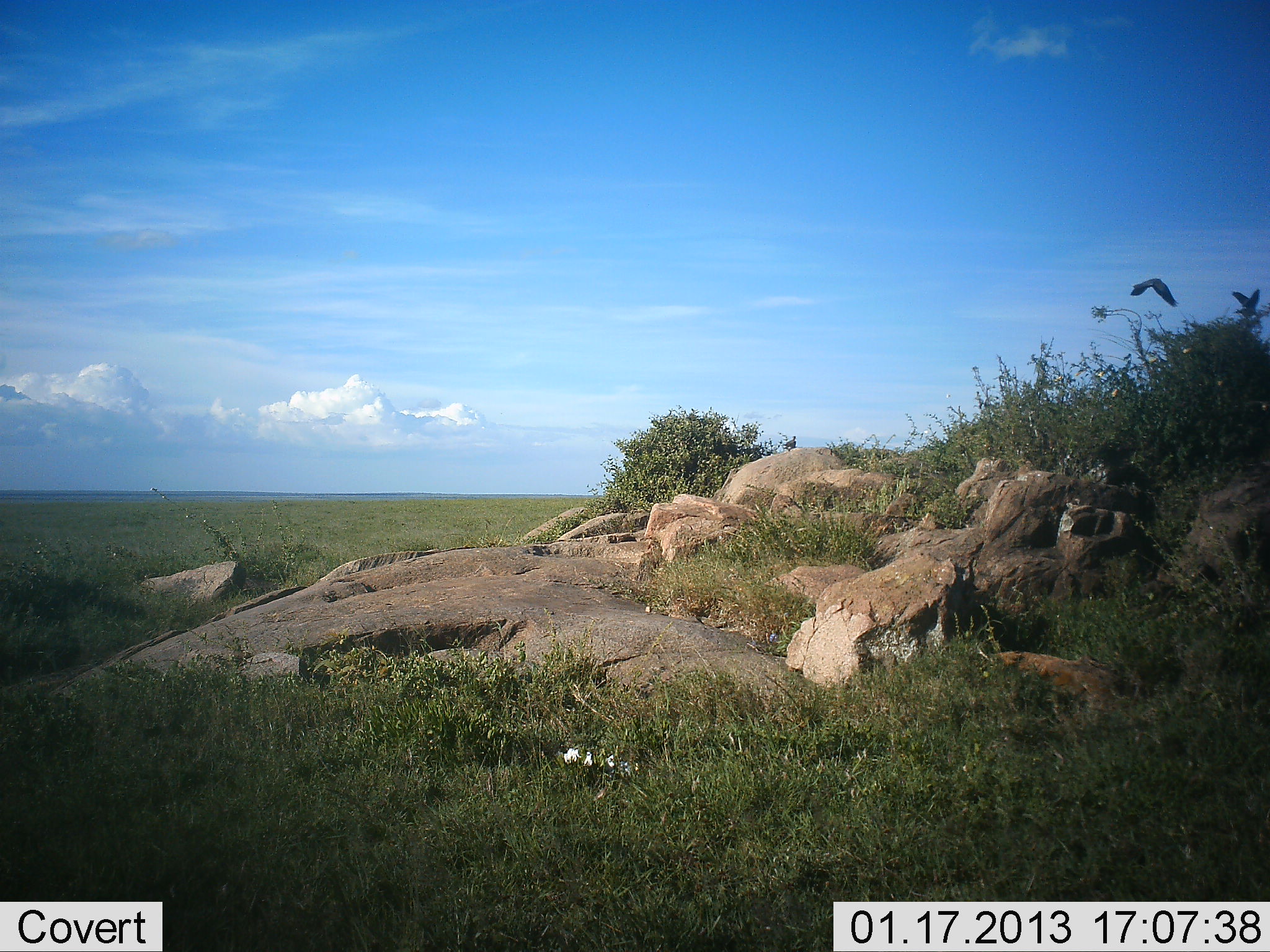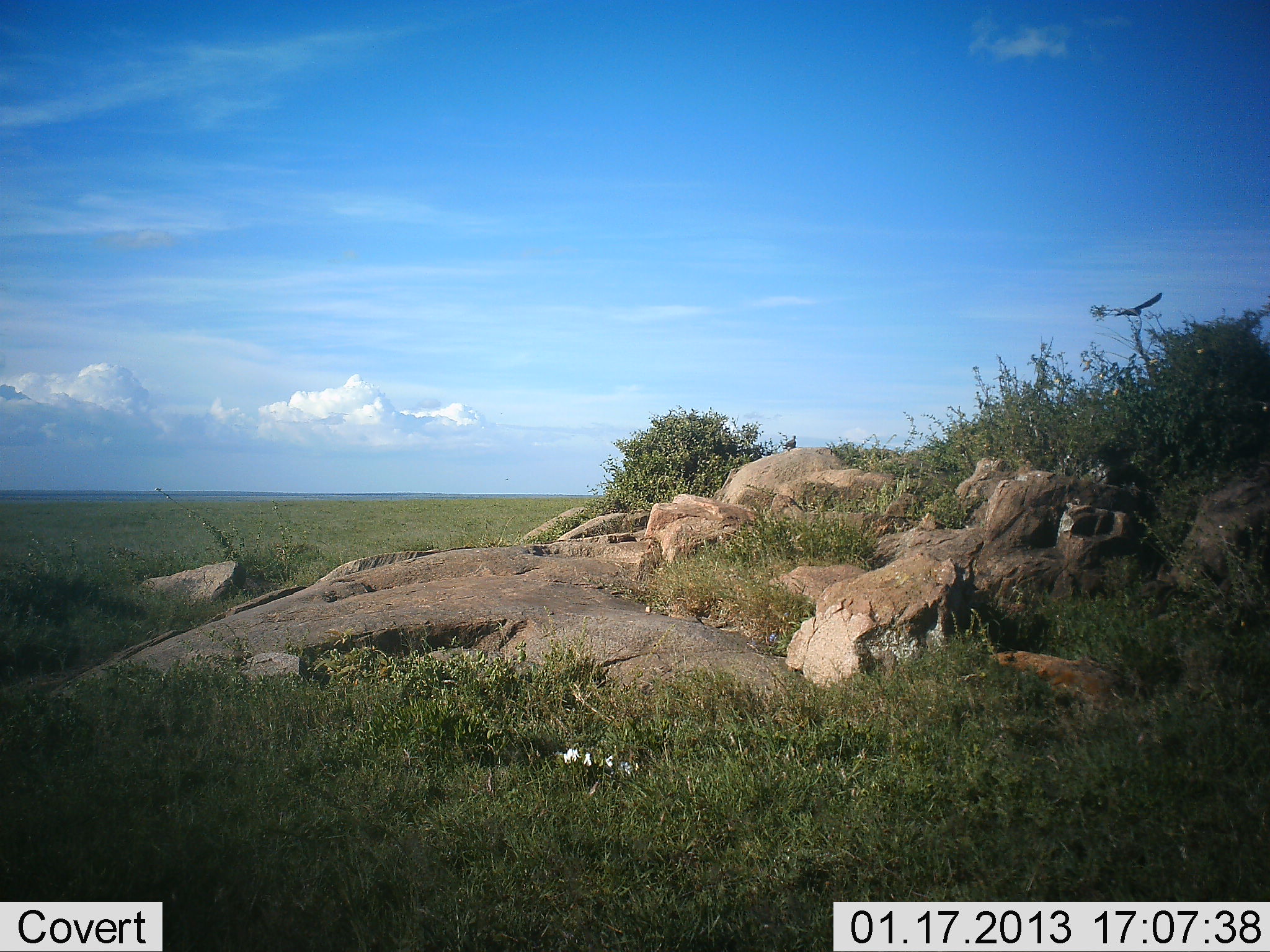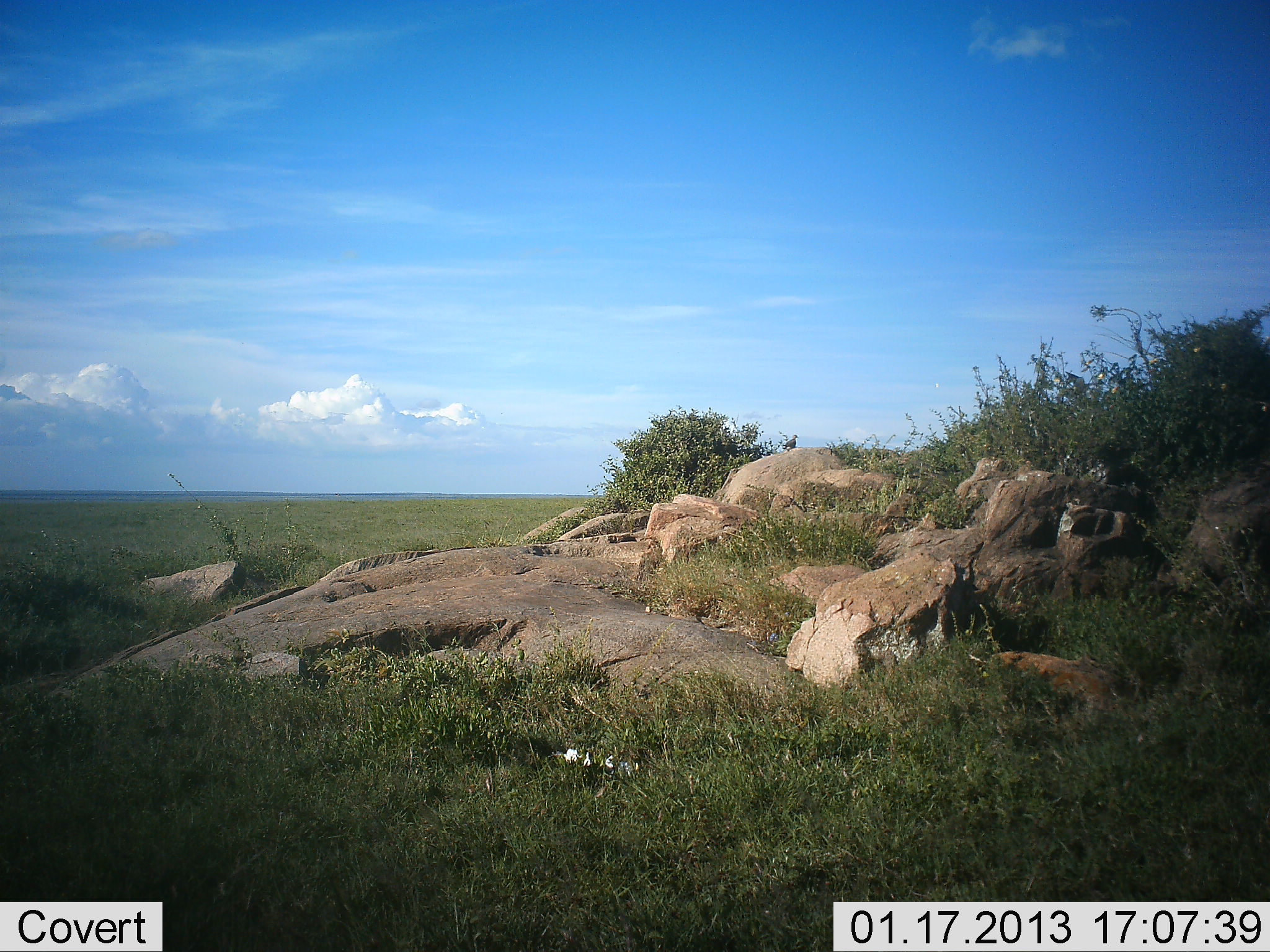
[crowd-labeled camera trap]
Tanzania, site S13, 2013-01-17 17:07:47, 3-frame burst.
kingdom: Animalia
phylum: Chordata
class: Aves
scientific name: Aves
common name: bird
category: otherbird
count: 2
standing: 10%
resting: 3%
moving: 100%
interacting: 0%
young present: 0%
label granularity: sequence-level